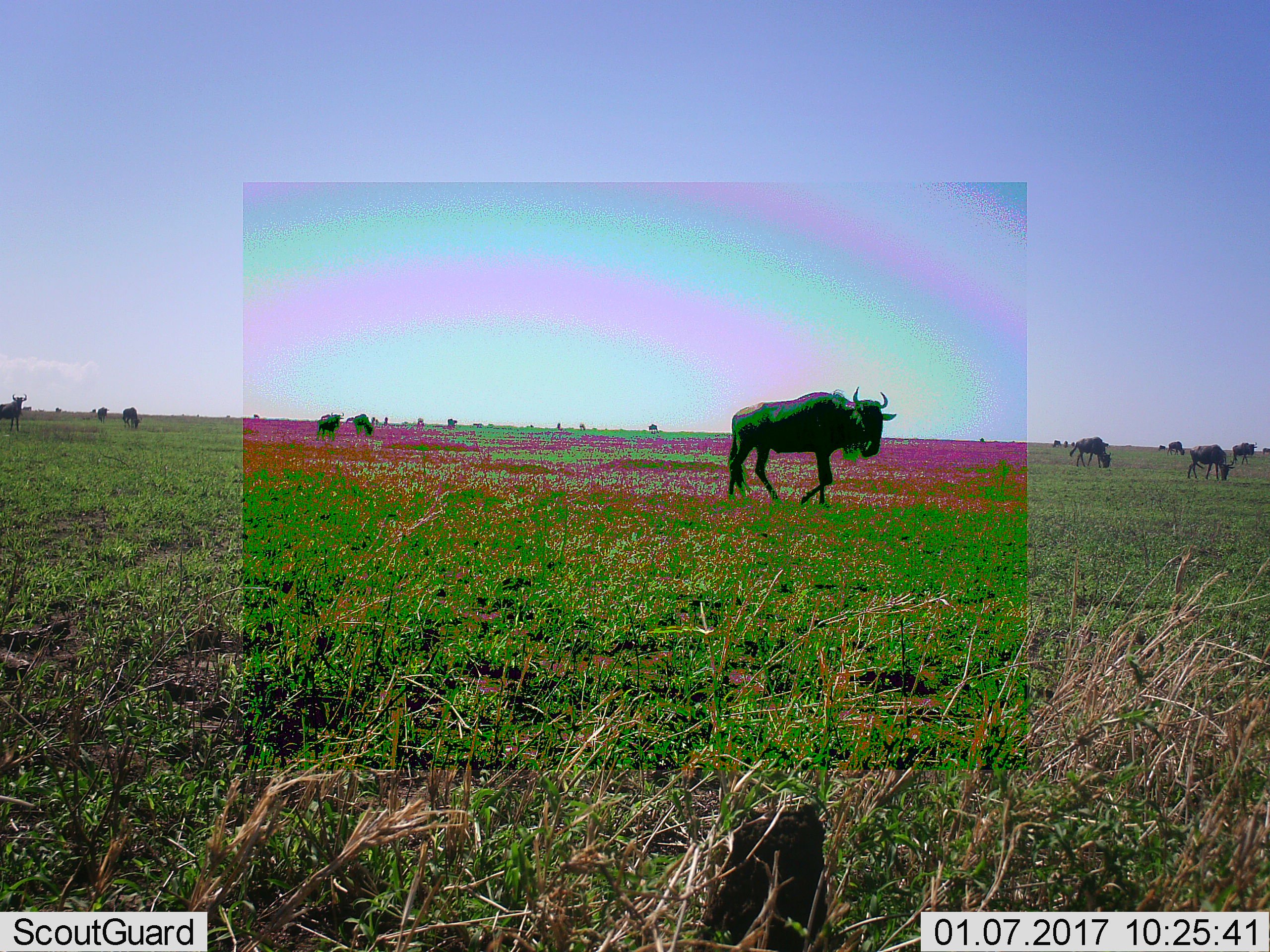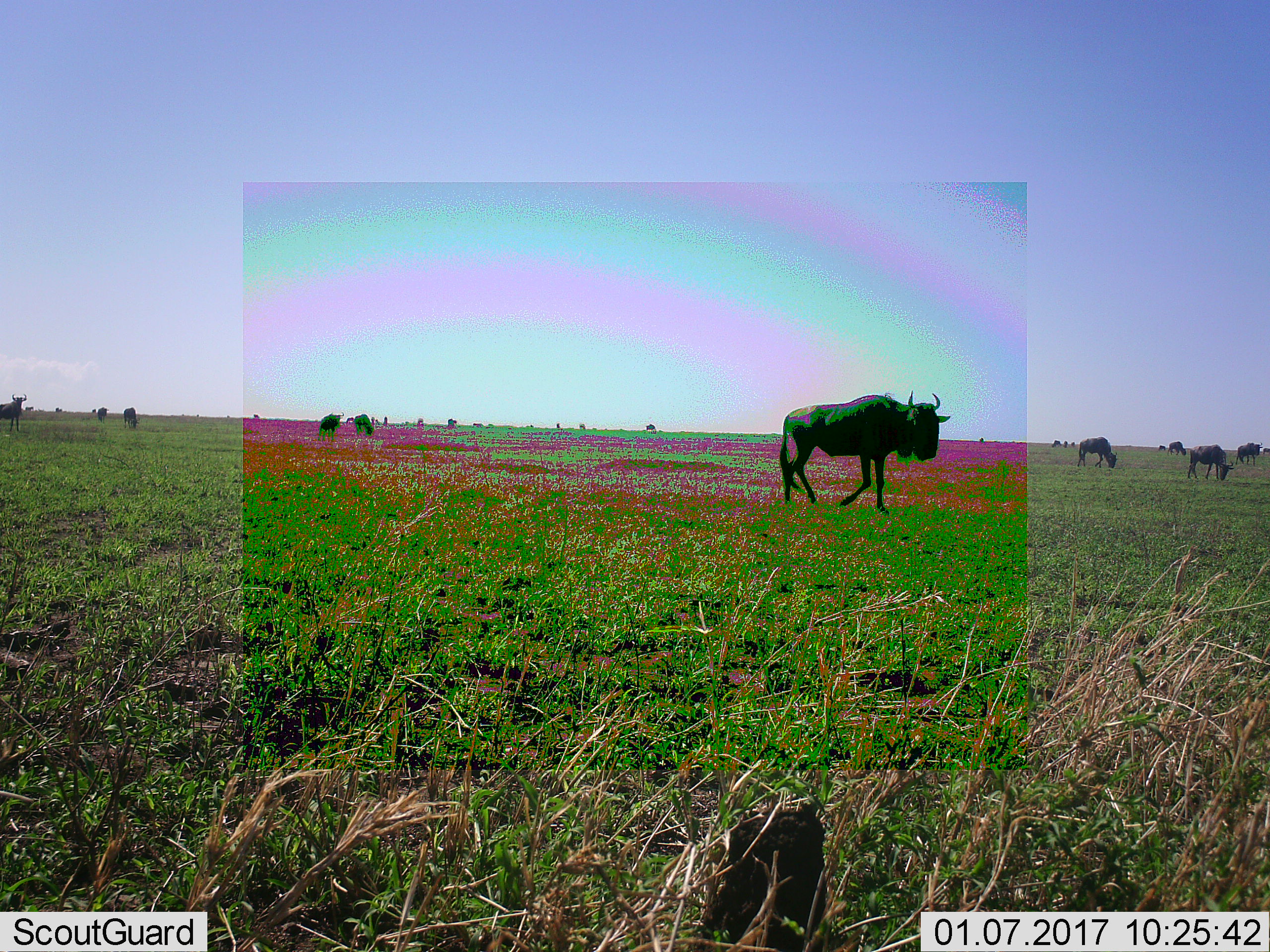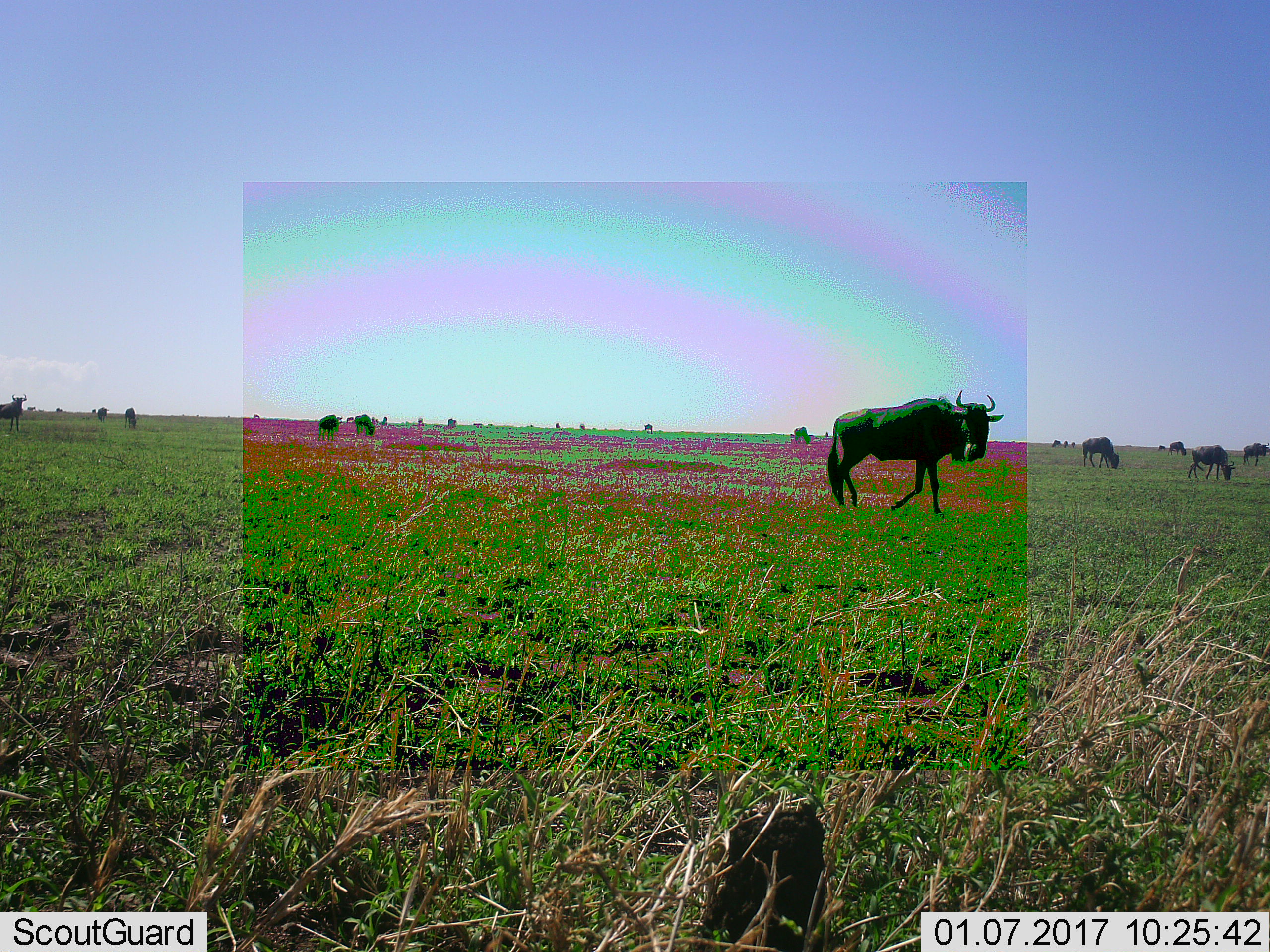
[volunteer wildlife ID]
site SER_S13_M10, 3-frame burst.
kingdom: Animalia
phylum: Chordata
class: Mammalia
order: Artiodactyla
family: Bovidae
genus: Connochaetes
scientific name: Connochaetes taurinus taurinus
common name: blue wildebeest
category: wildebeestblue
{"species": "wildebeestblue (blue wildebeest) (Connochaetes taurinus taurinus)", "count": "11-50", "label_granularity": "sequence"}